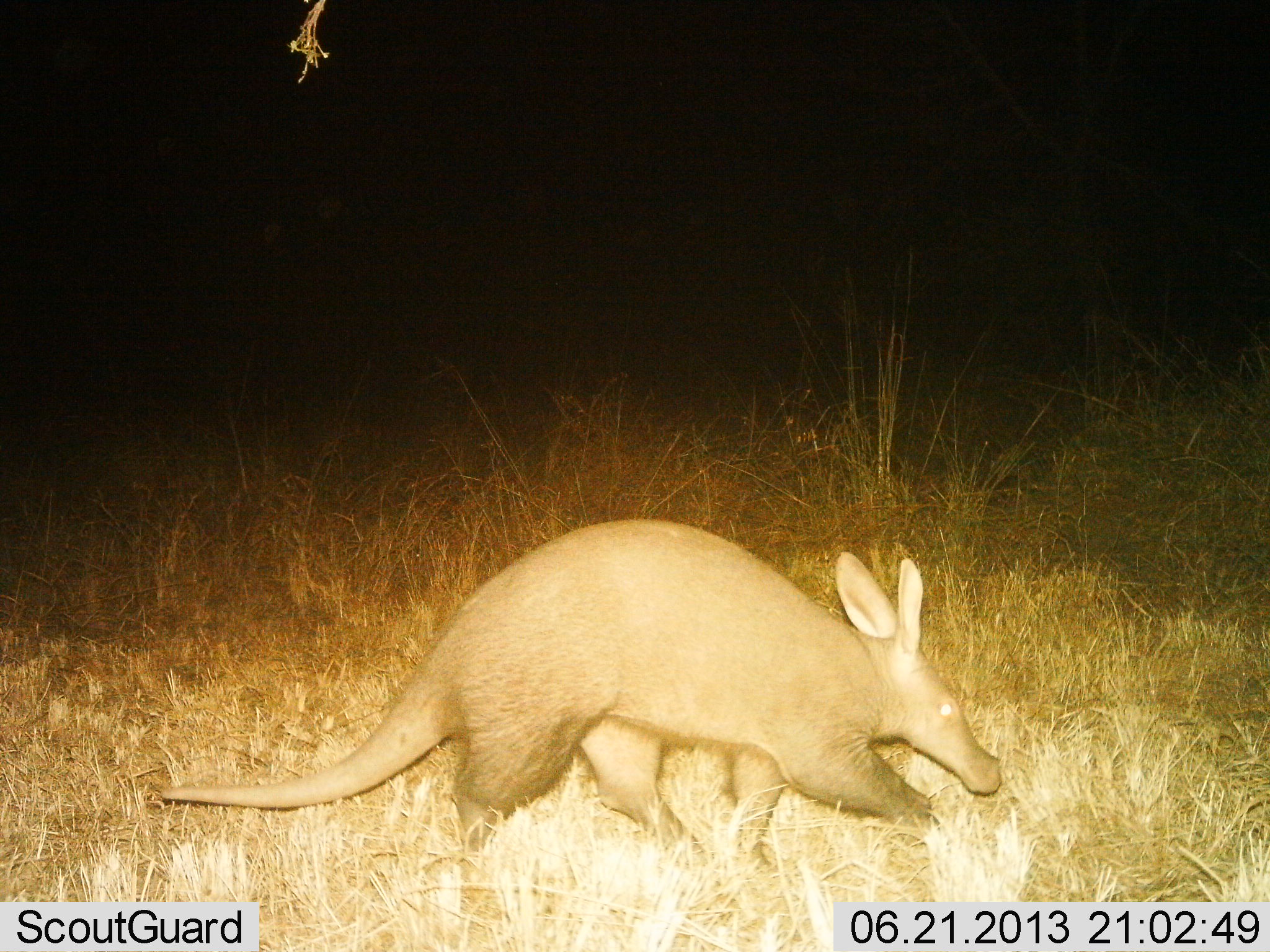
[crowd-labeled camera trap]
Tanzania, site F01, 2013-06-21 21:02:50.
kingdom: Animalia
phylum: Chordata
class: Mammalia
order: Tubulidentata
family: Orycteropodidae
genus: Orycteropus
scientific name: Orycteropus afer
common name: aardvark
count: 1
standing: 10%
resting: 0%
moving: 90%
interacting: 0%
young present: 0%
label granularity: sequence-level